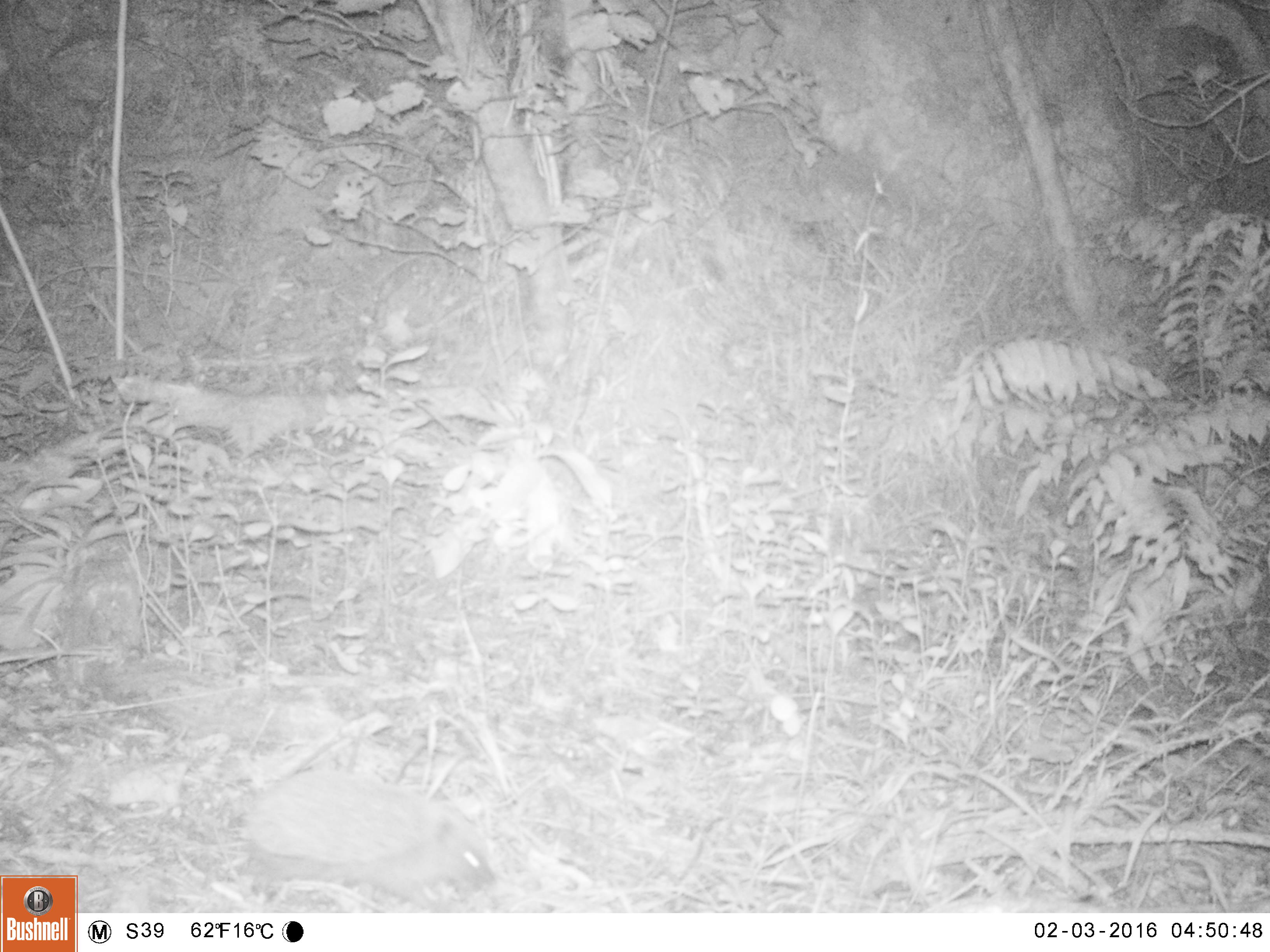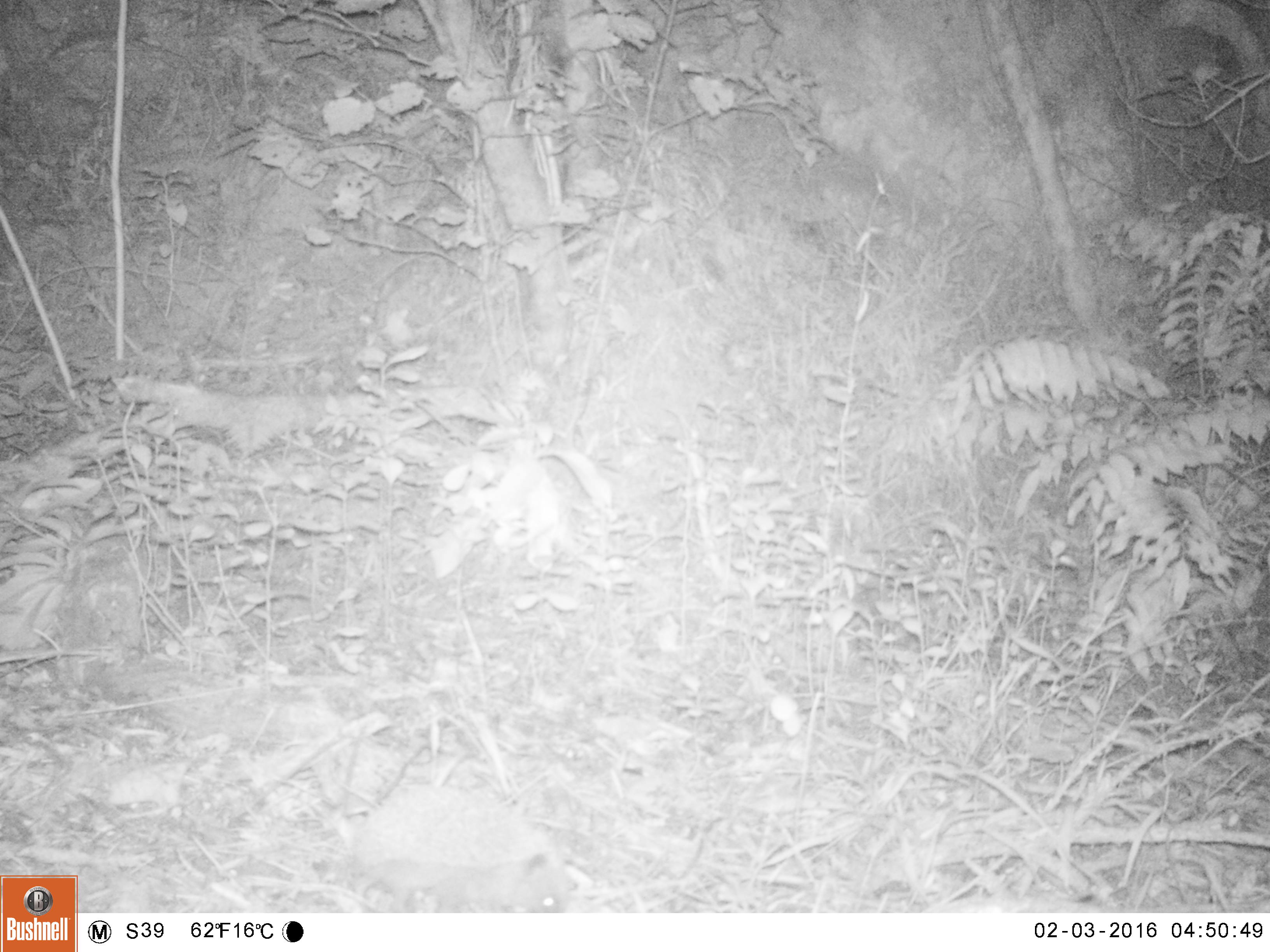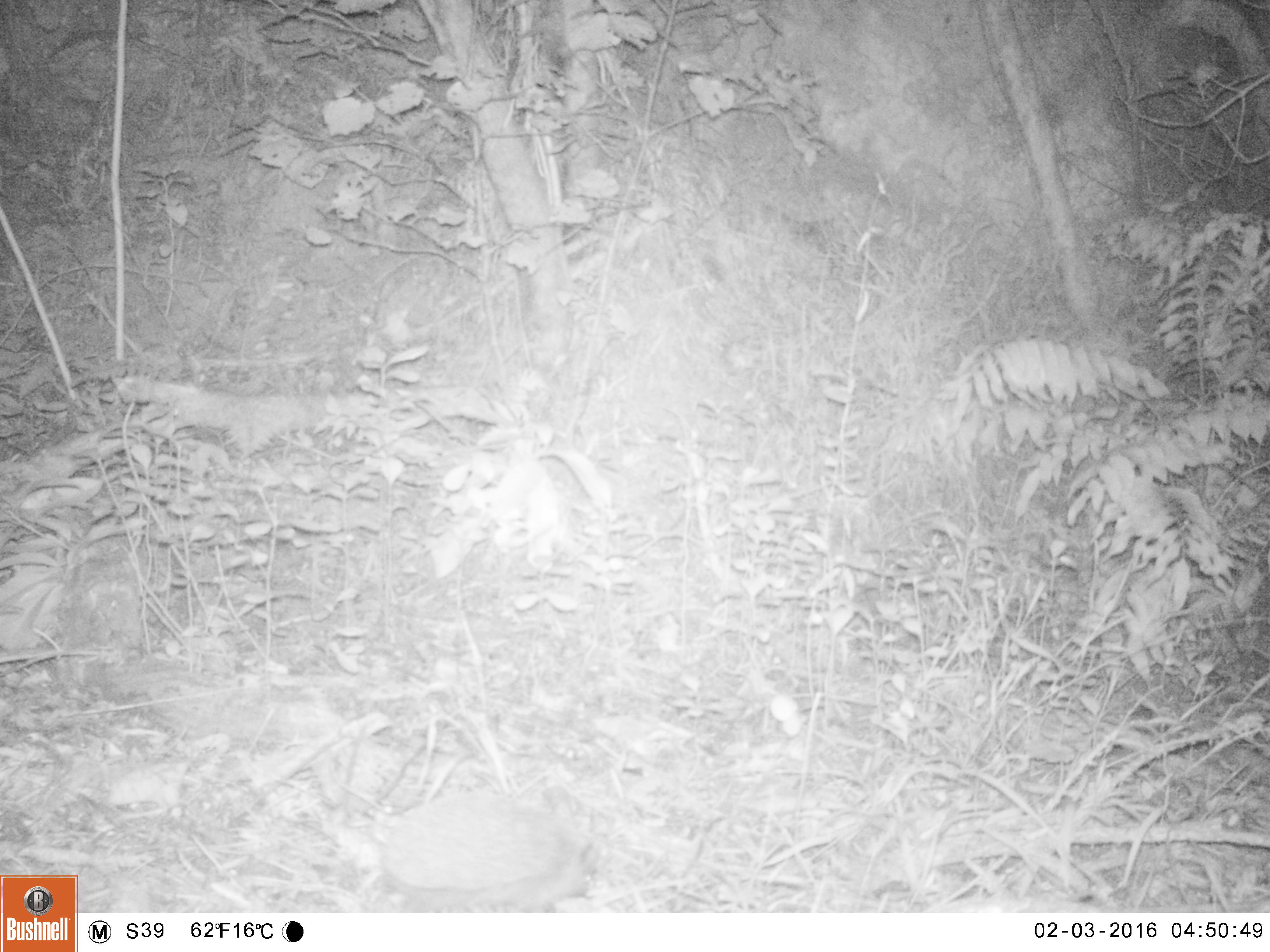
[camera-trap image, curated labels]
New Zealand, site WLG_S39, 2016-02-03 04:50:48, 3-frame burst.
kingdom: Animalia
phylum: Chordata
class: Mammalia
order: Eulipotyphla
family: Erinaceidae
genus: Erinaceus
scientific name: Erinaceus europaeus europaeus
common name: european hedgehog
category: hedgehog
Hedgehog (european hedgehog) (Erinaceus europaeus europaeus).